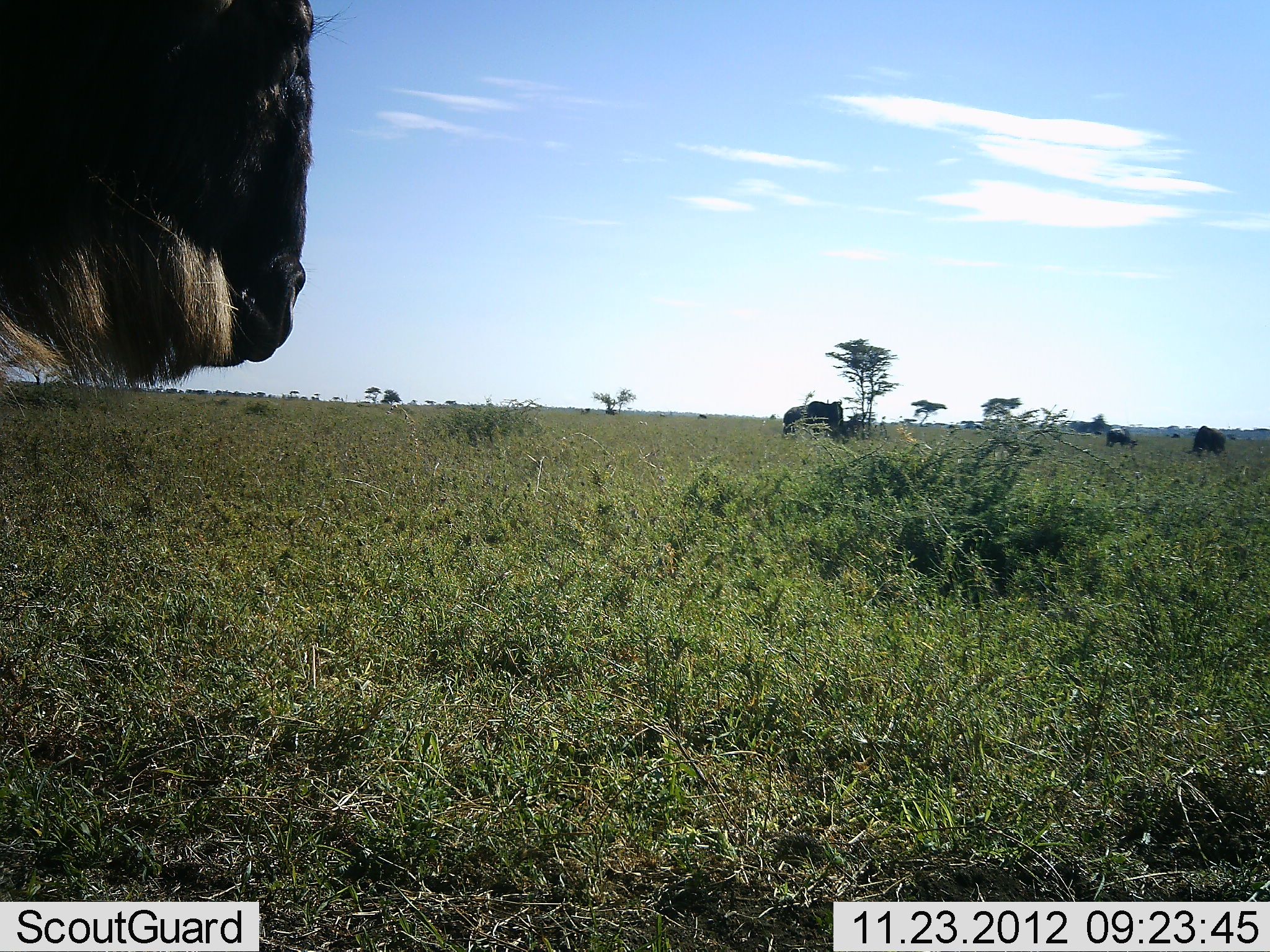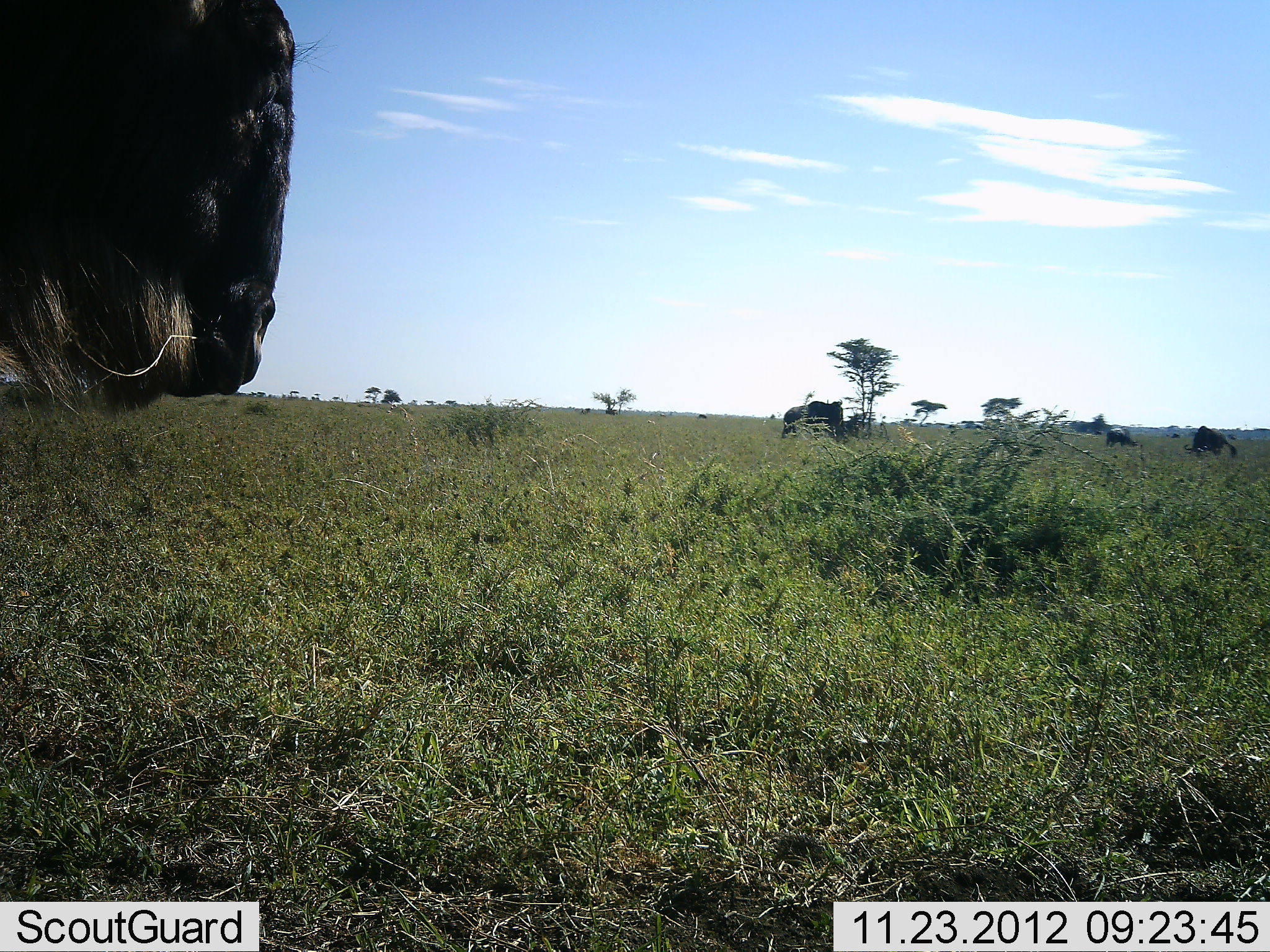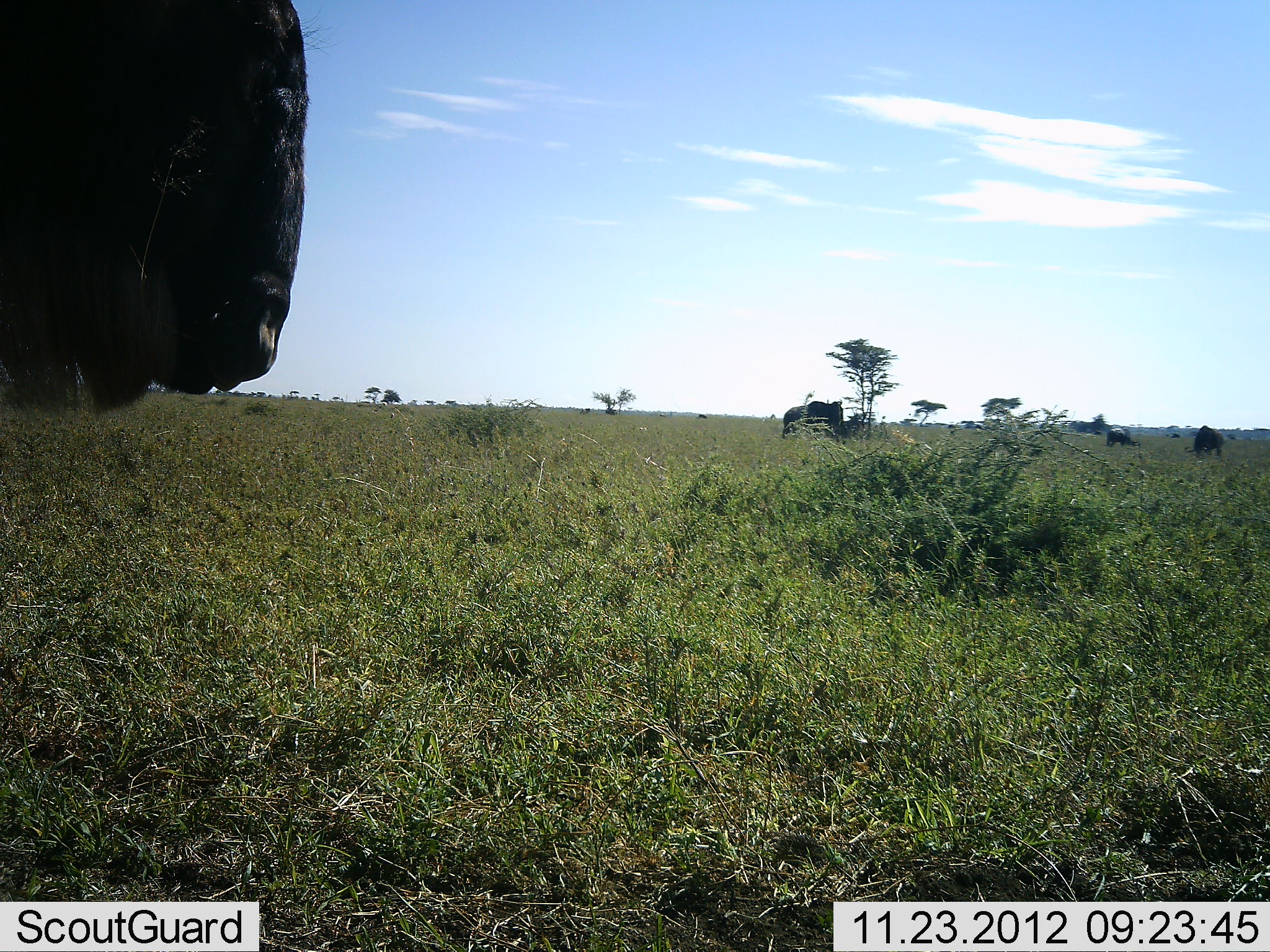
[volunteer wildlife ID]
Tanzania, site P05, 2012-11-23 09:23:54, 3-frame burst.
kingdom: Animalia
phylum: Chordata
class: Mammalia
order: Artiodactyla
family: Bovidae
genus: Connochaetes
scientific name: Connochaetes taurinus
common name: blue wildebeest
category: wildebeest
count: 4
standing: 100%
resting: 0%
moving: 0%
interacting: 0%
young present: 0%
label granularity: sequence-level